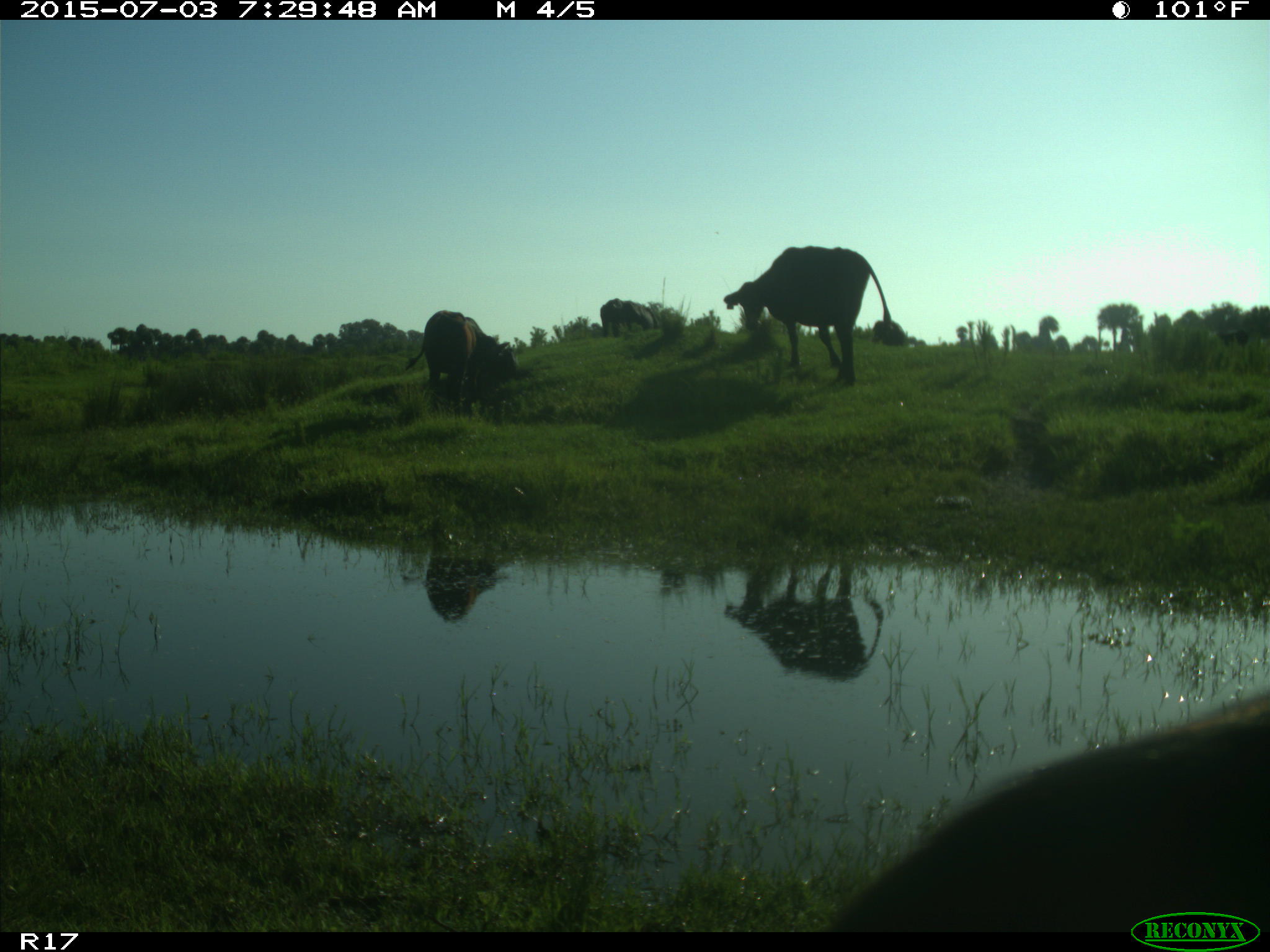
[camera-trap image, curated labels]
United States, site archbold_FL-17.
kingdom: Animalia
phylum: Chordata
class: Mammalia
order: Artiodactyla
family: Bovidae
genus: Bos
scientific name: Bos taurus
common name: domestic cow